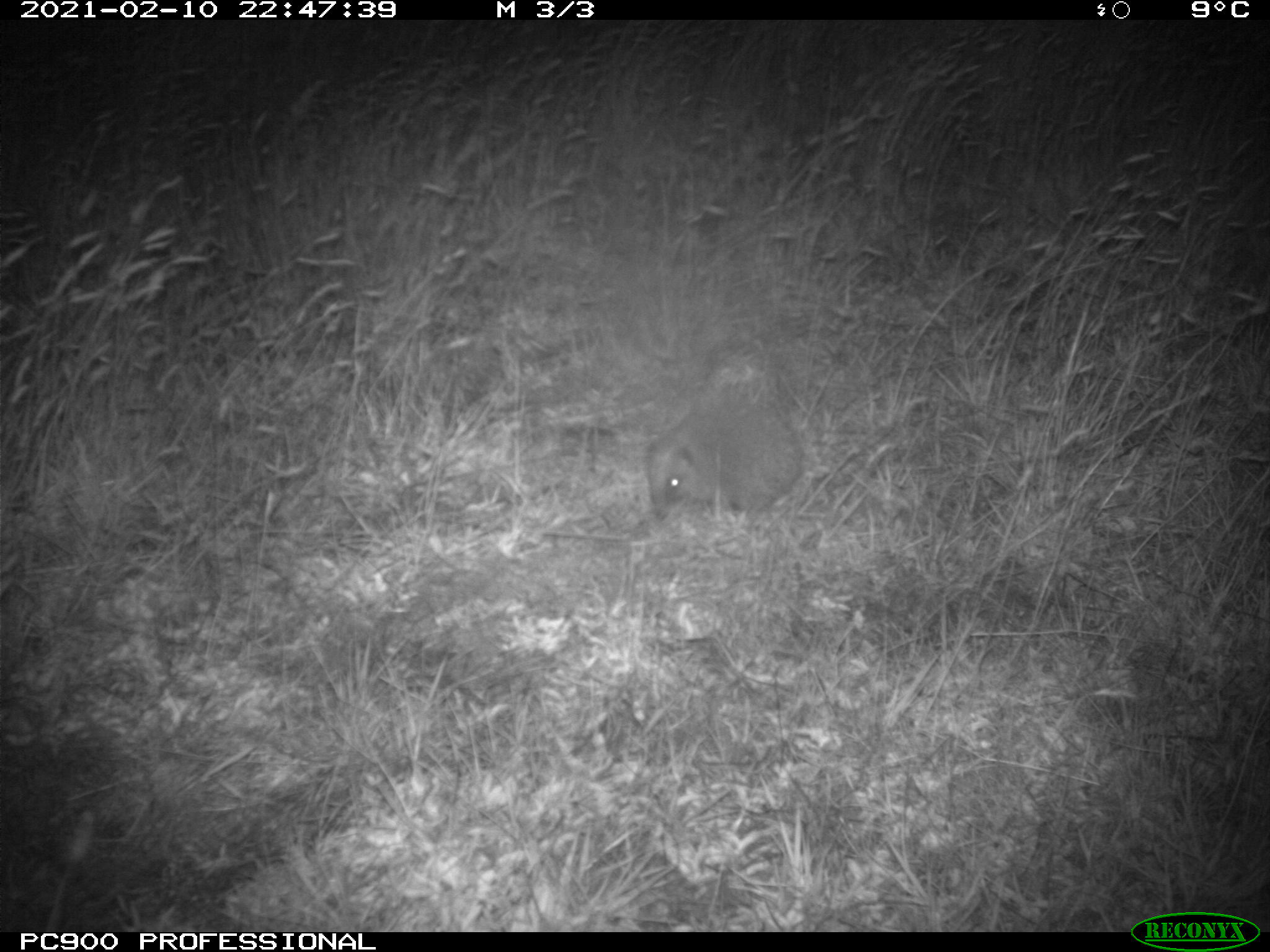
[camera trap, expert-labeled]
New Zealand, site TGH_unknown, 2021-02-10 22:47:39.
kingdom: Animalia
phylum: Chordata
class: Mammalia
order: Eulipotyphla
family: Erinaceidae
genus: Erinaceus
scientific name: Erinaceus europaeus europaeus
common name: european hedgehog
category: hedgehog